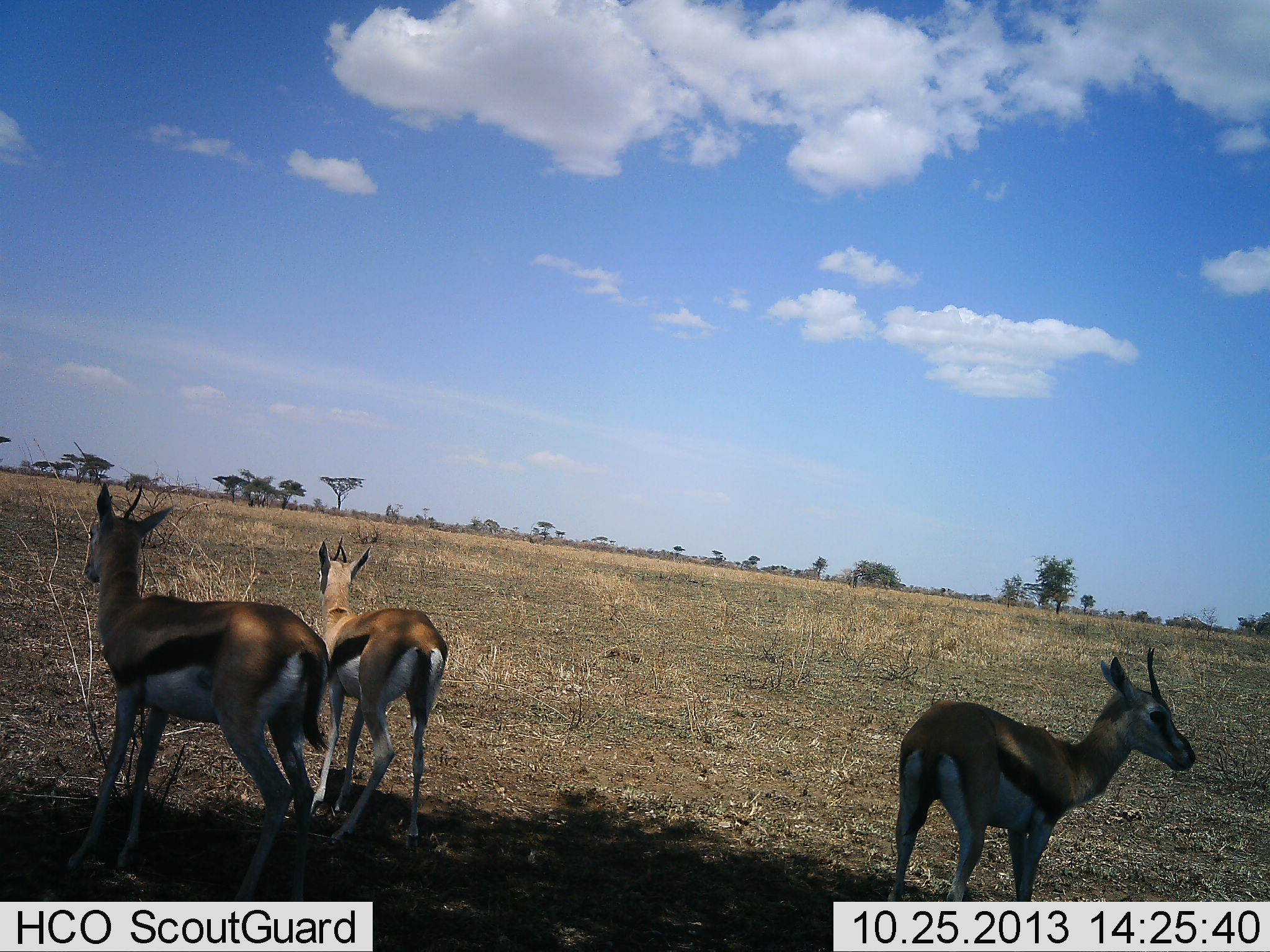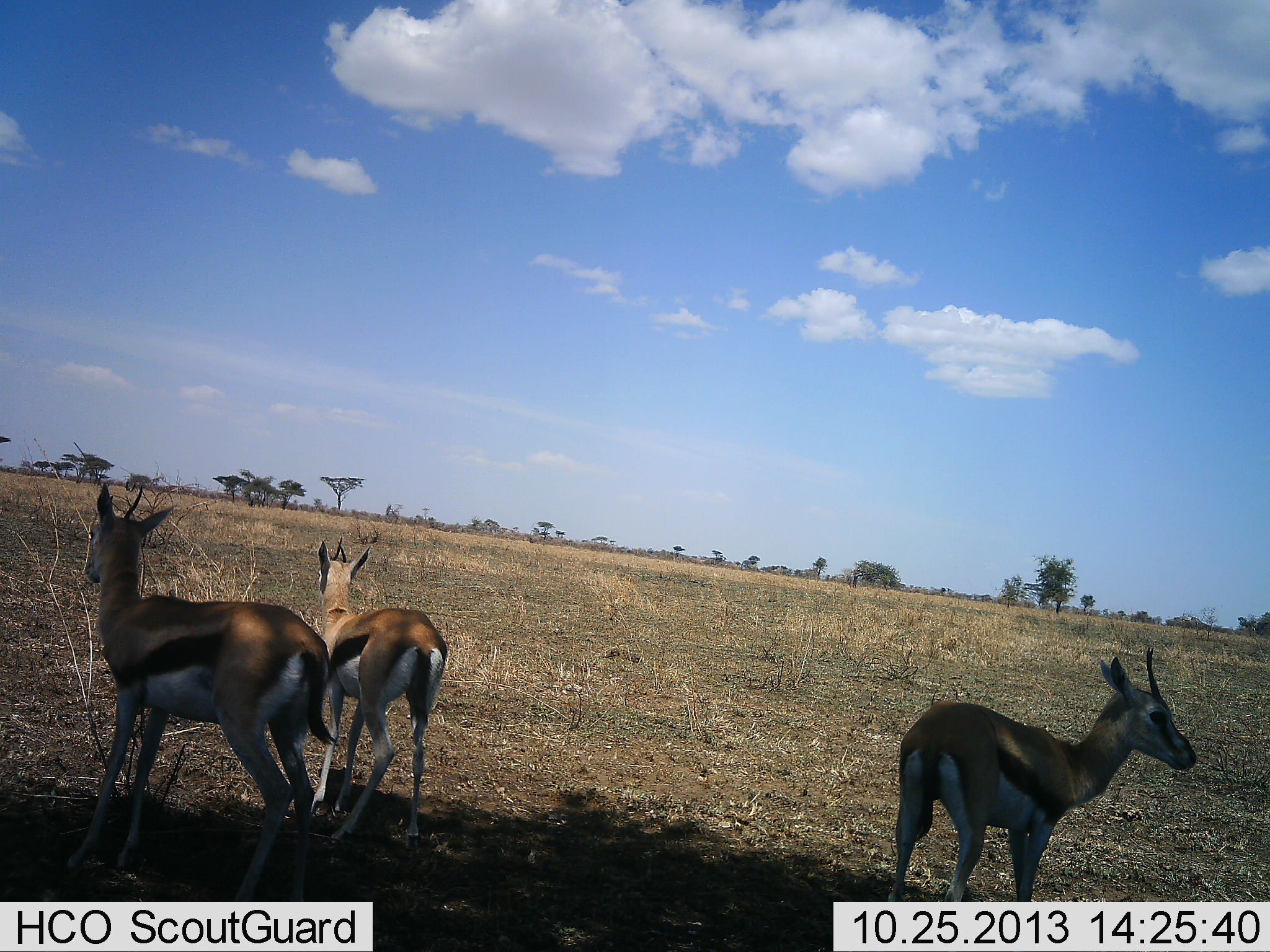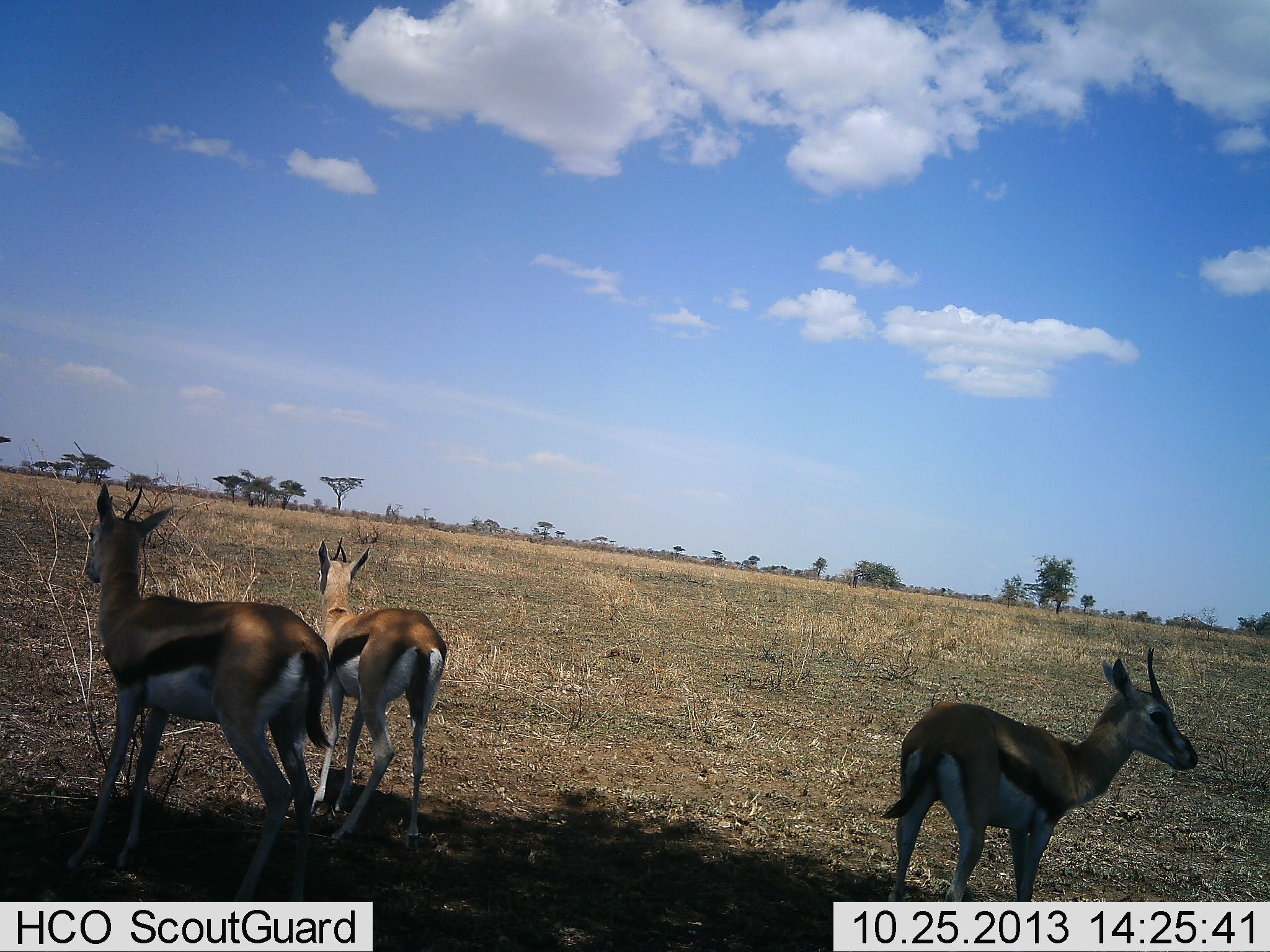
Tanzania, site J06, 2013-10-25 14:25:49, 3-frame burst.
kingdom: Animalia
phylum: Chordata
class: Mammalia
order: Artiodactyla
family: Bovidae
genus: Eudorcas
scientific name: Eudorcas thomsonii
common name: thomson's gazelle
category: gazellethomsons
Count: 3.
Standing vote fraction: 100%.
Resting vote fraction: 0%.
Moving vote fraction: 0%.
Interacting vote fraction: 0%.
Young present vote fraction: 0%.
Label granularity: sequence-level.